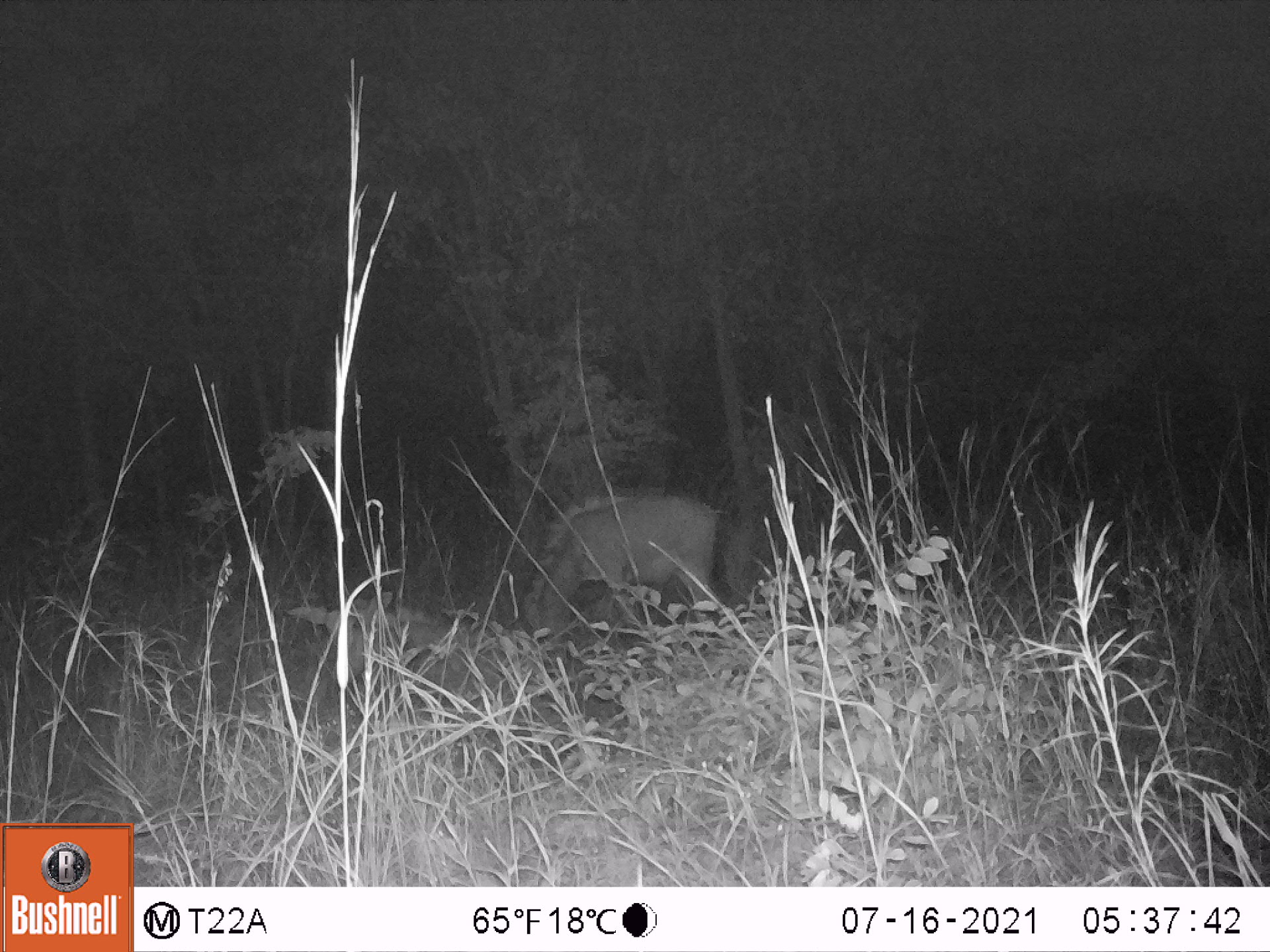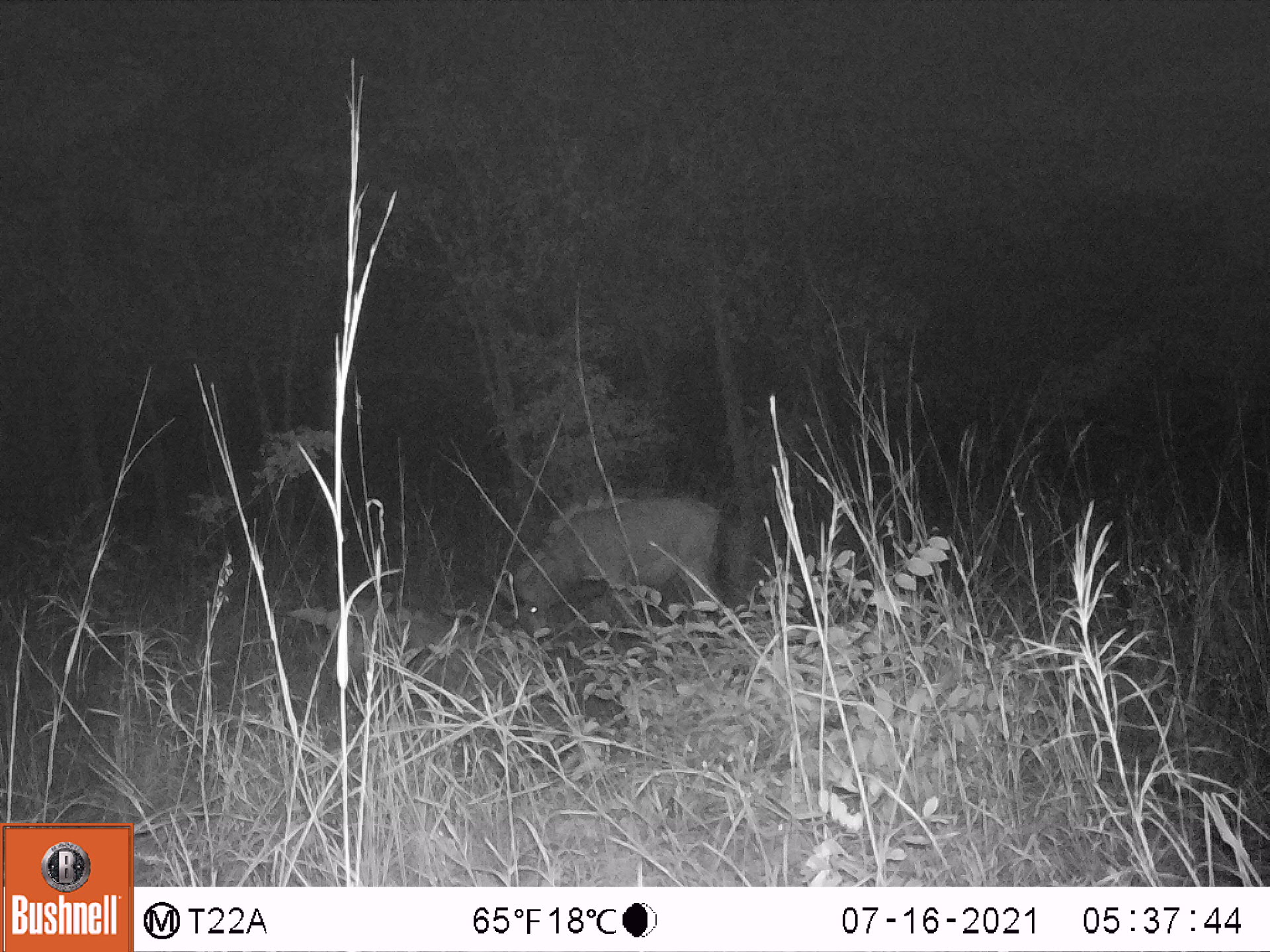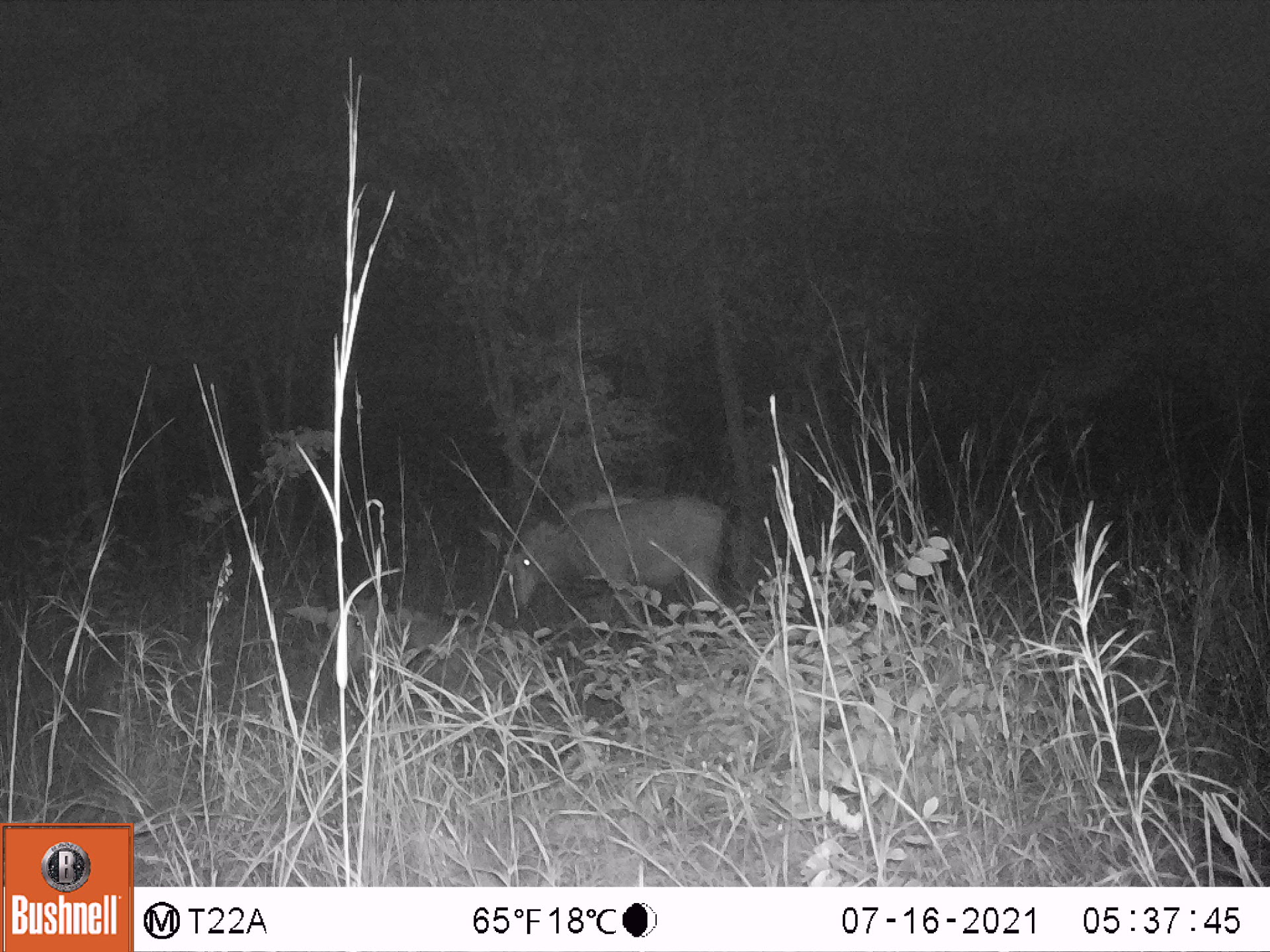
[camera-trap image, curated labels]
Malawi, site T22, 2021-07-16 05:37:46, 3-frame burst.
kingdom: Animalia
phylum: Chordata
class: Mammalia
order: Artiodactyla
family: Bovidae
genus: Hippotragus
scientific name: Hippotragus niger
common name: sable antelope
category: sable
Sable (sable antelope) (Hippotragus niger), count 2.